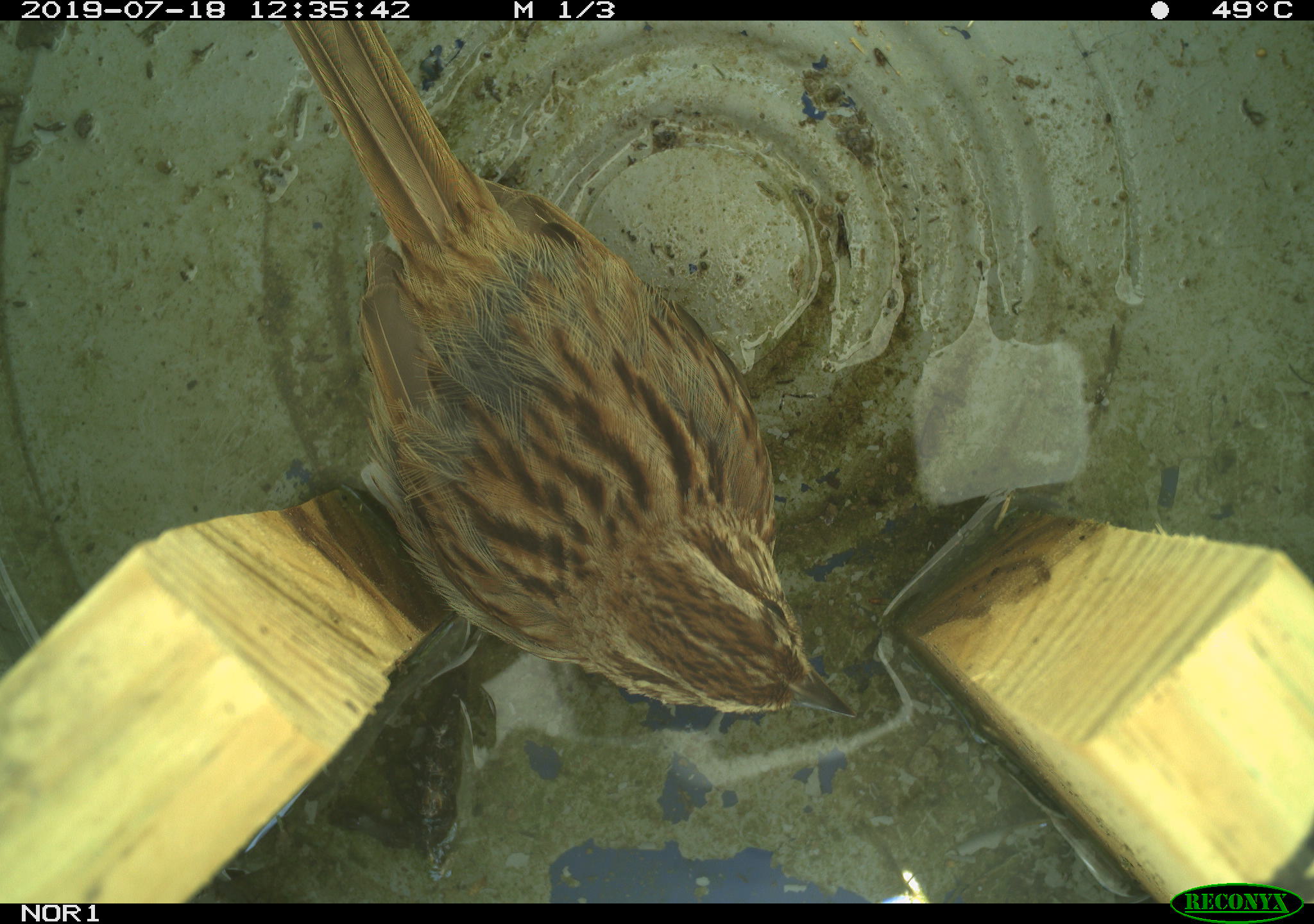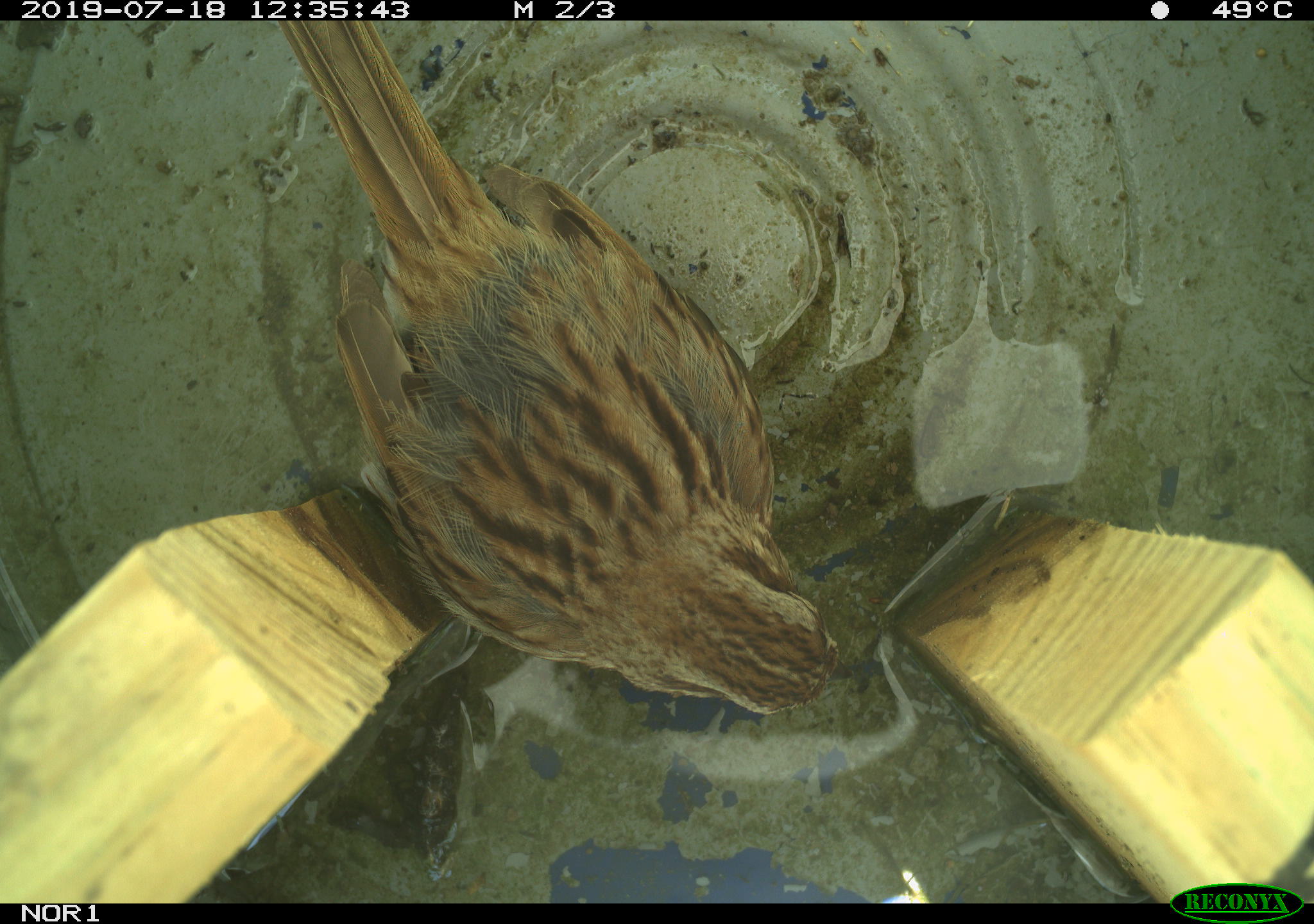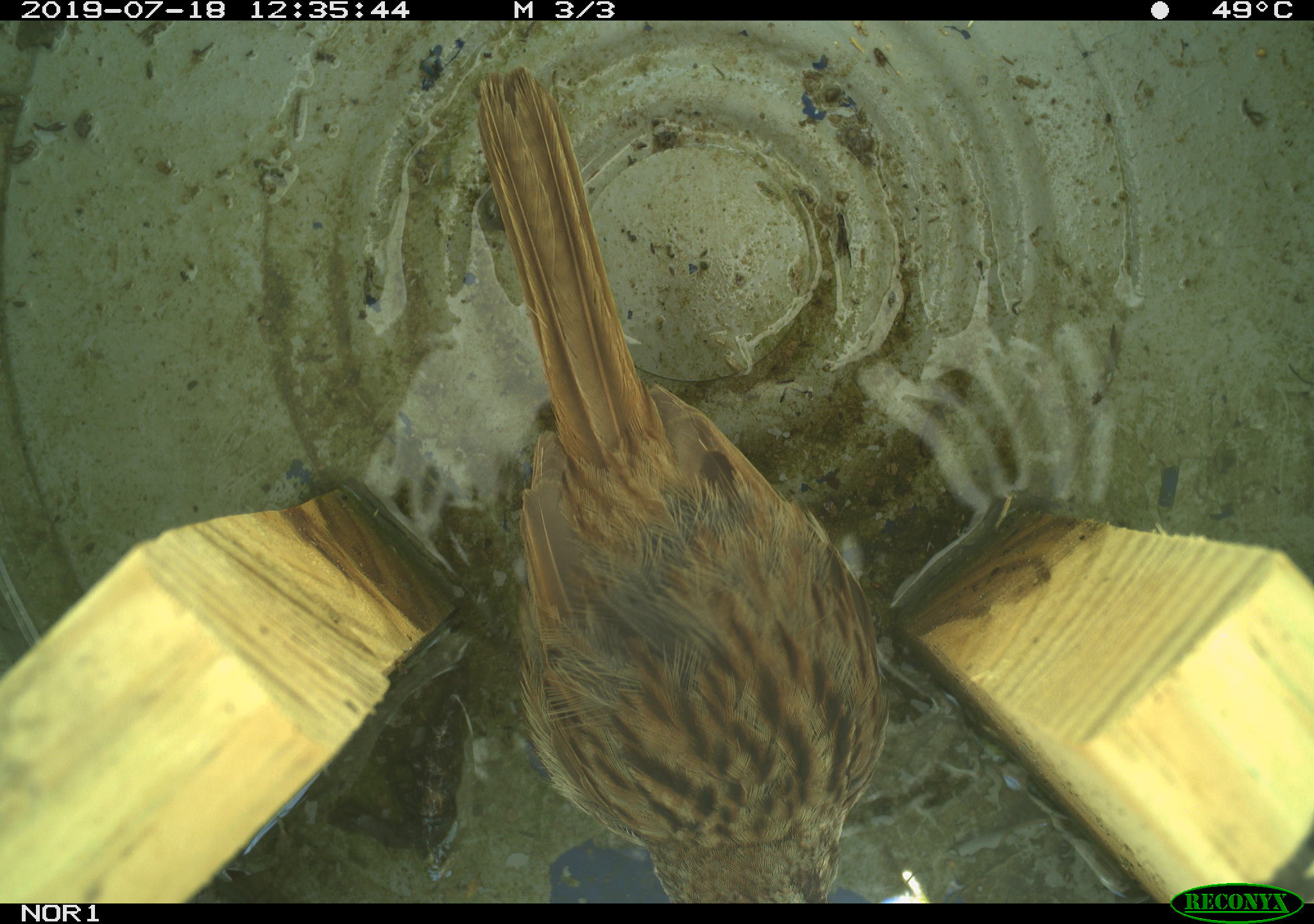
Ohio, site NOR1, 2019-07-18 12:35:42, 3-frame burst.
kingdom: Animalia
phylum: Chordata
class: Aves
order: Passeriformes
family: Passerellidae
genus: Melospiza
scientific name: Melospiza melodia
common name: song sparrow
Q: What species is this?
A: Song sparrow (Melospiza melodia).